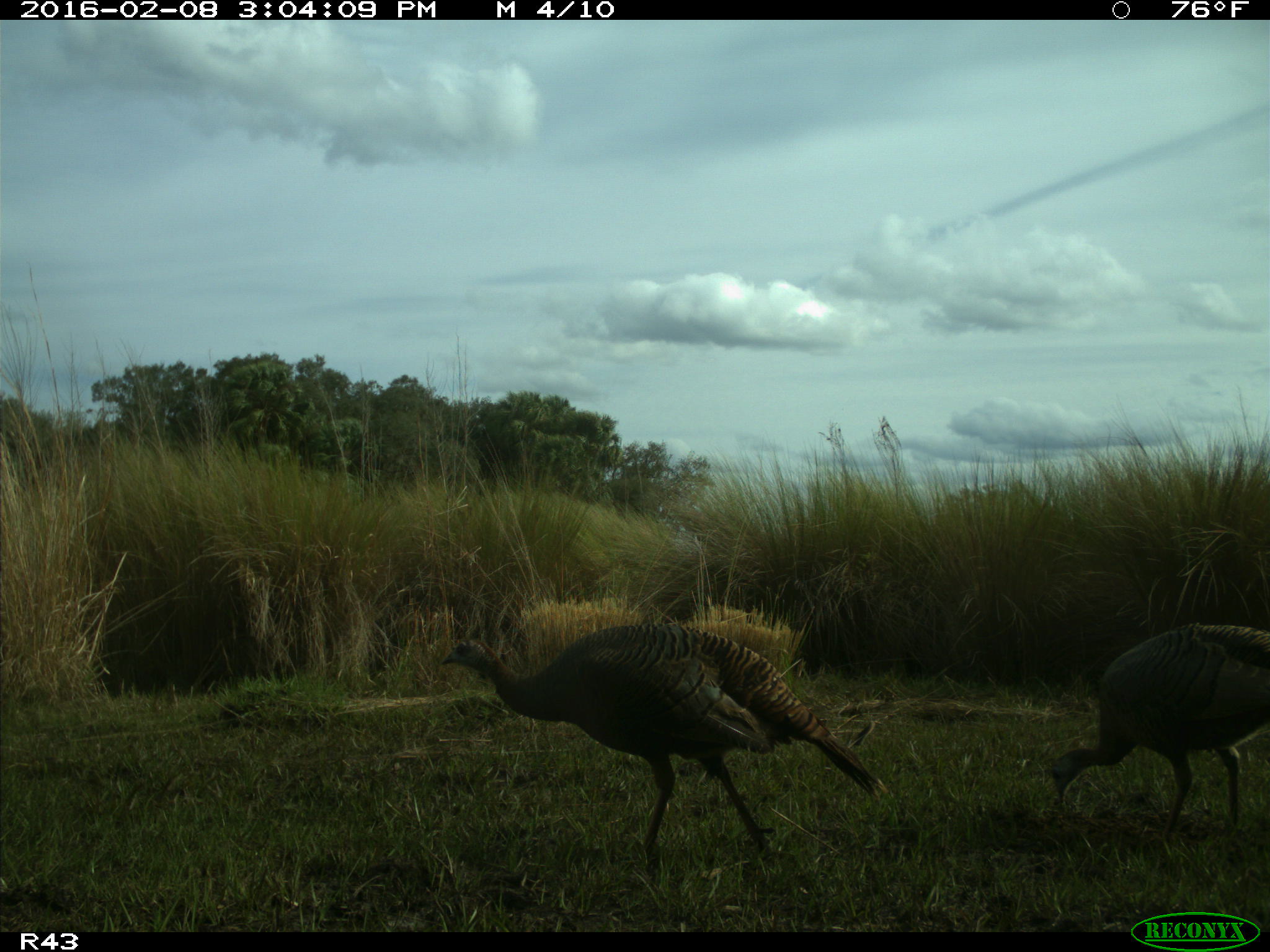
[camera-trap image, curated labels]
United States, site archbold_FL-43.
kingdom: Animalia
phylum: Chordata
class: Aves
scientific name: Aves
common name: birds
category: unidentified bird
Unidentified bird (birds) (Aves).